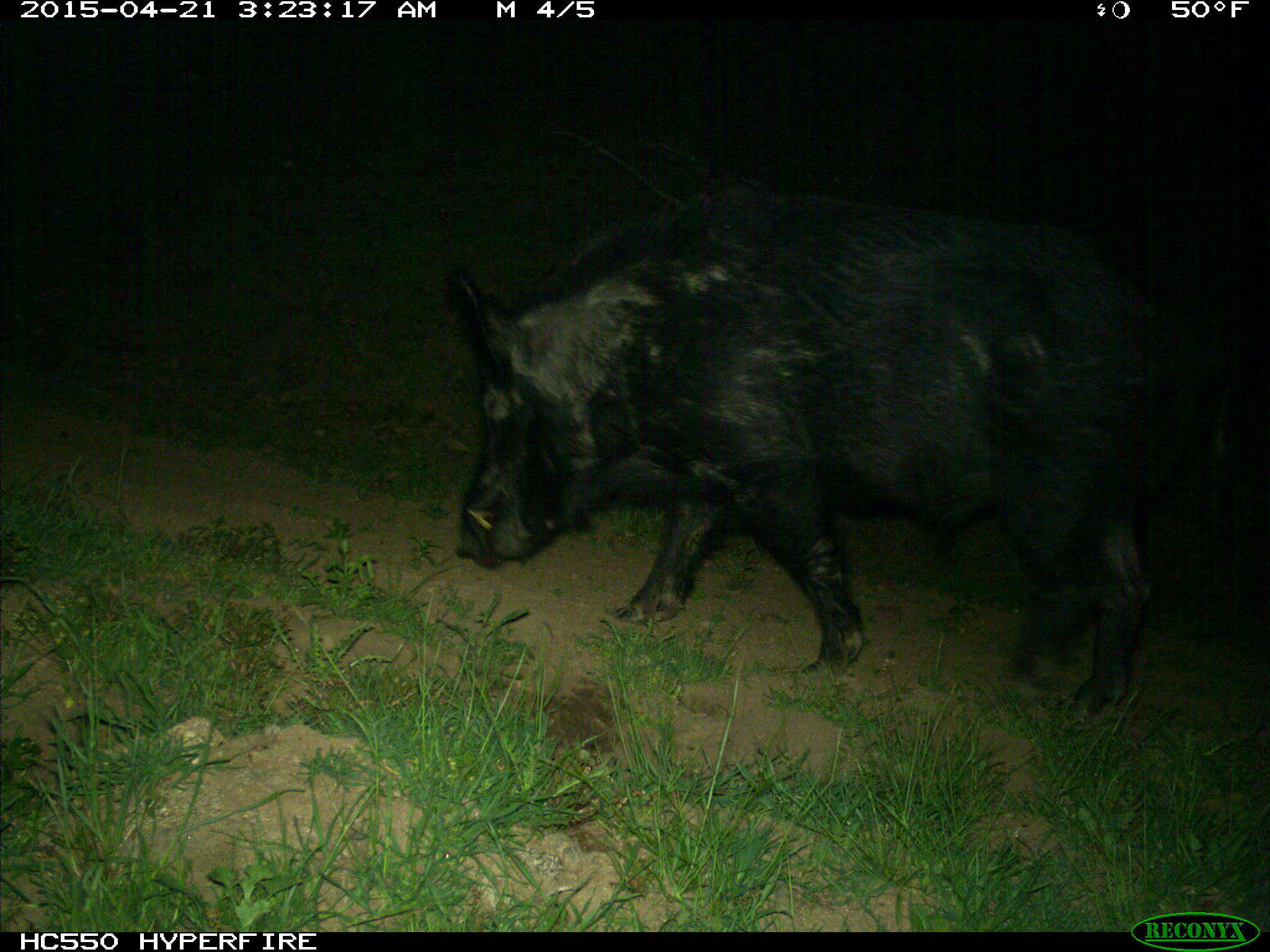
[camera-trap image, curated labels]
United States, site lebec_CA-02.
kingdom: Animalia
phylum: Chordata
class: Mammalia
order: Artiodactyla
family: Suidae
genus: Sus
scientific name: Sus scrofa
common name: wild boar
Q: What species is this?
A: Sus scrofa (wild boar).